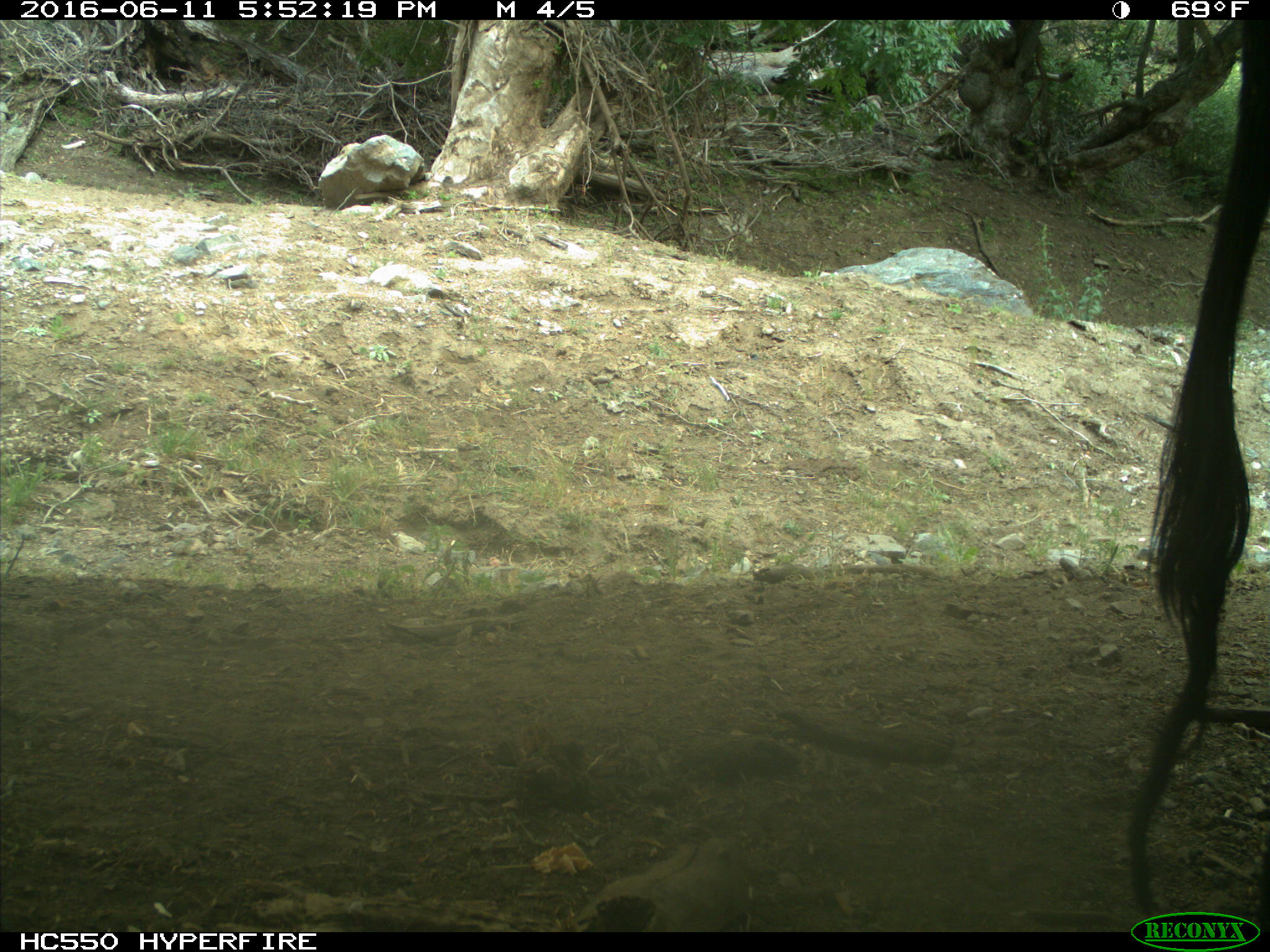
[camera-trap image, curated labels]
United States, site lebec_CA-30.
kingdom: Animalia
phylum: Chordata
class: Mammalia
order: Artiodactyla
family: Bovidae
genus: Bos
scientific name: Bos taurus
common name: domestic cow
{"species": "Bos taurus (domestic cow)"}